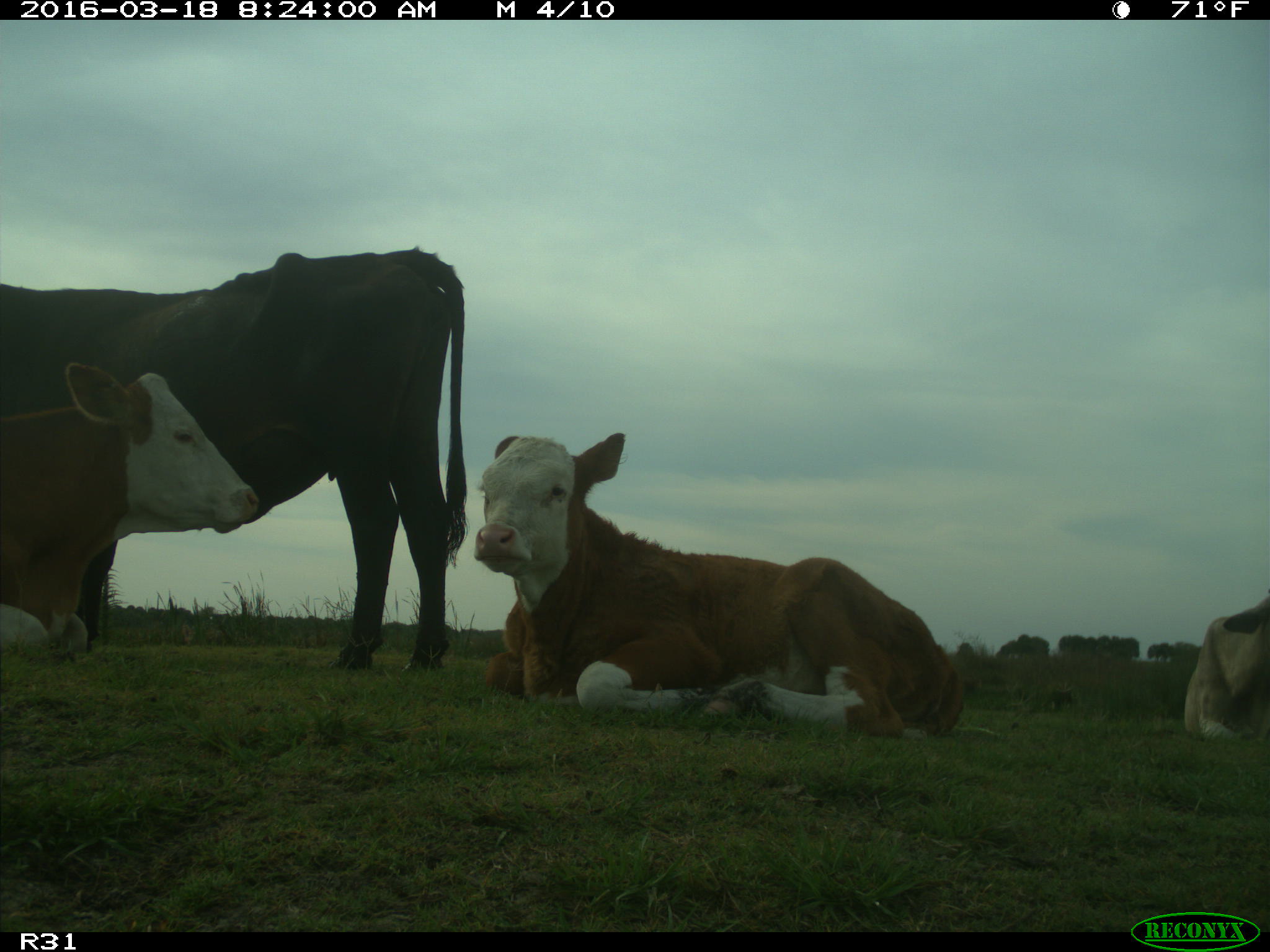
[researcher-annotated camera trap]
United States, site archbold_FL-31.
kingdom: Animalia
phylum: Chordata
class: Mammalia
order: Artiodactyla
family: Bovidae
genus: Bos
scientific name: Bos taurus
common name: domestic cow